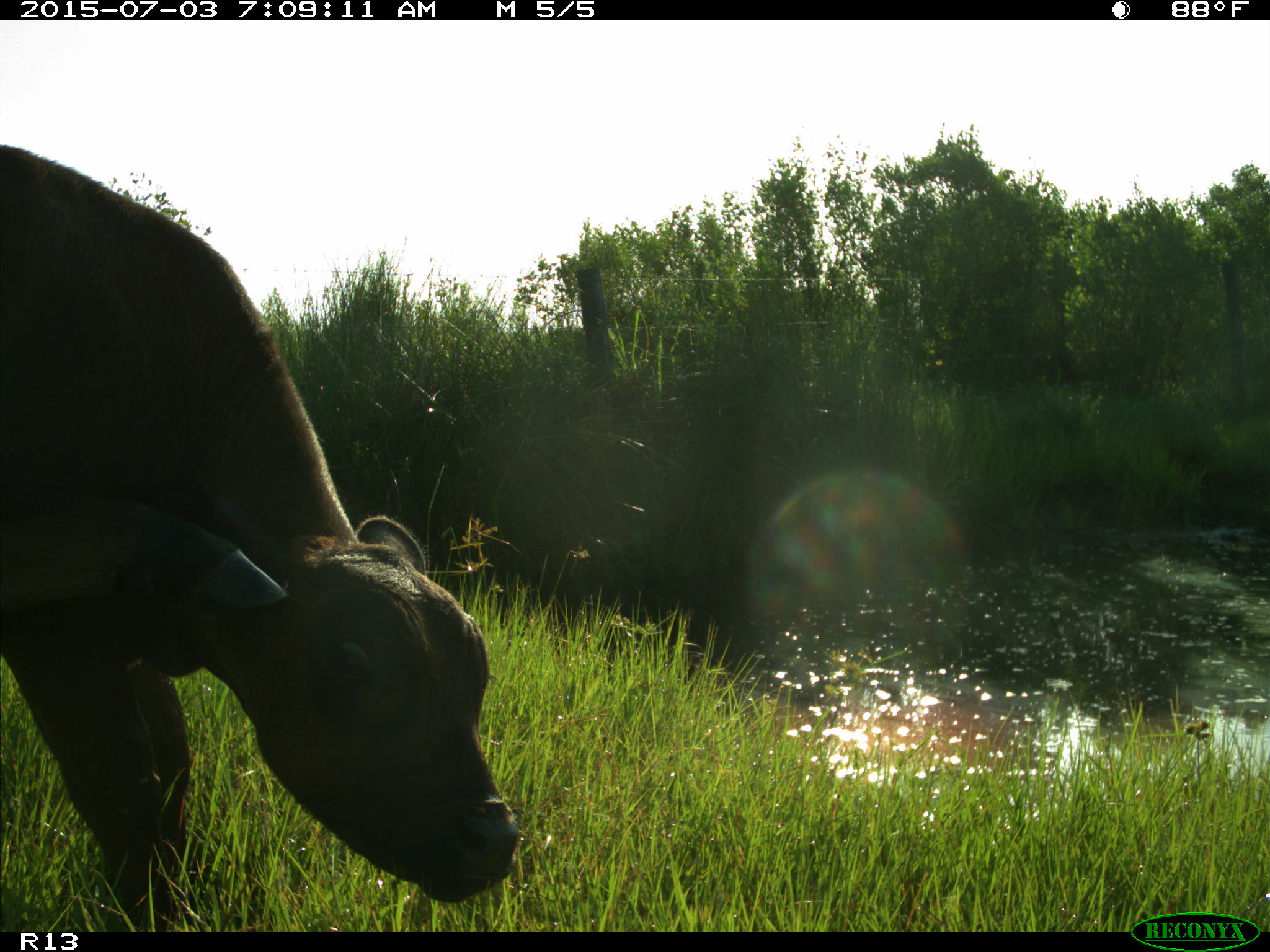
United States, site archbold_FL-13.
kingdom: Animalia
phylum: Chordata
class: Mammalia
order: Artiodactyla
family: Bovidae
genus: Bos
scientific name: Bos taurus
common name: domestic cow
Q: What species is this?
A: Bos taurus (domestic cow).